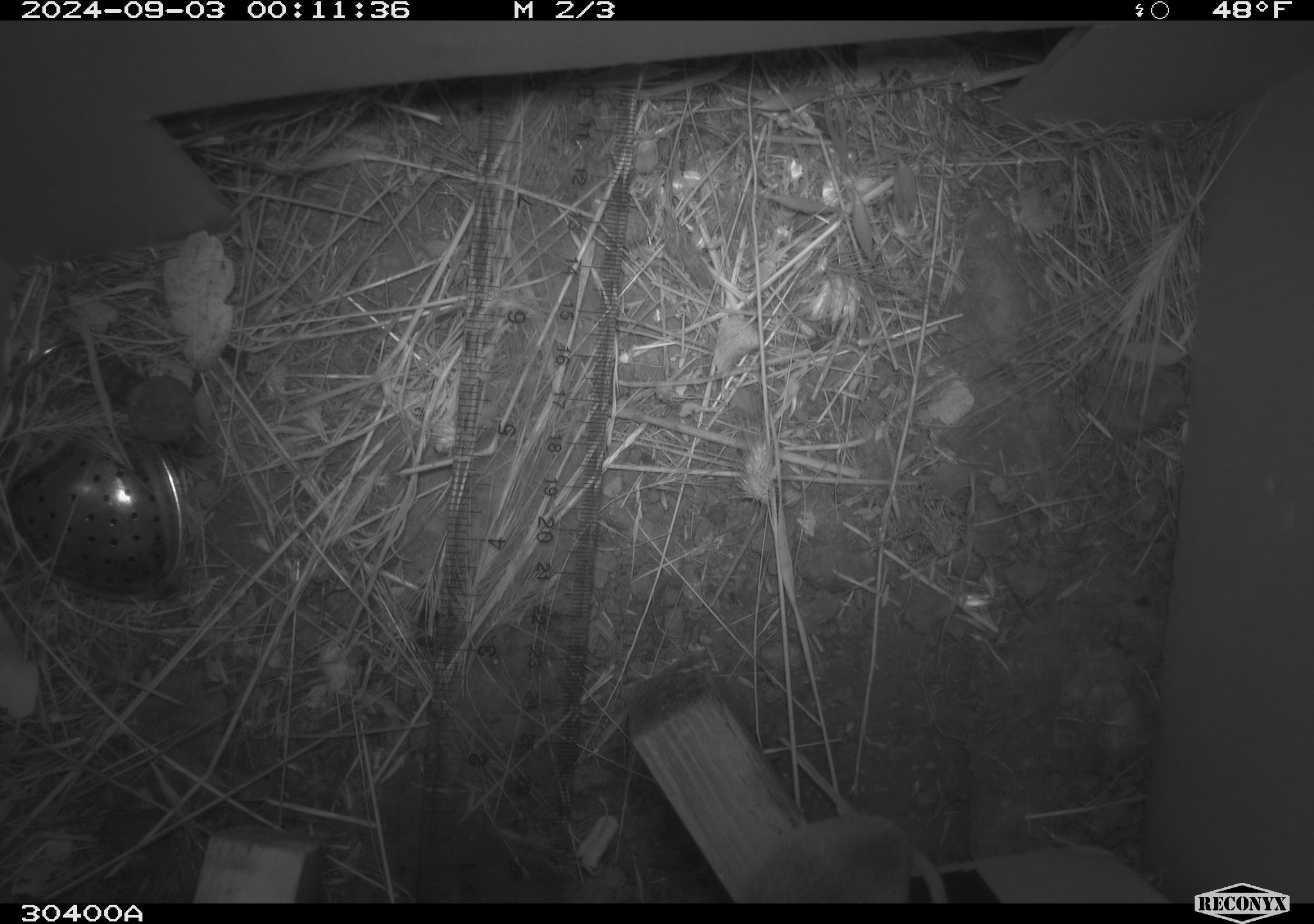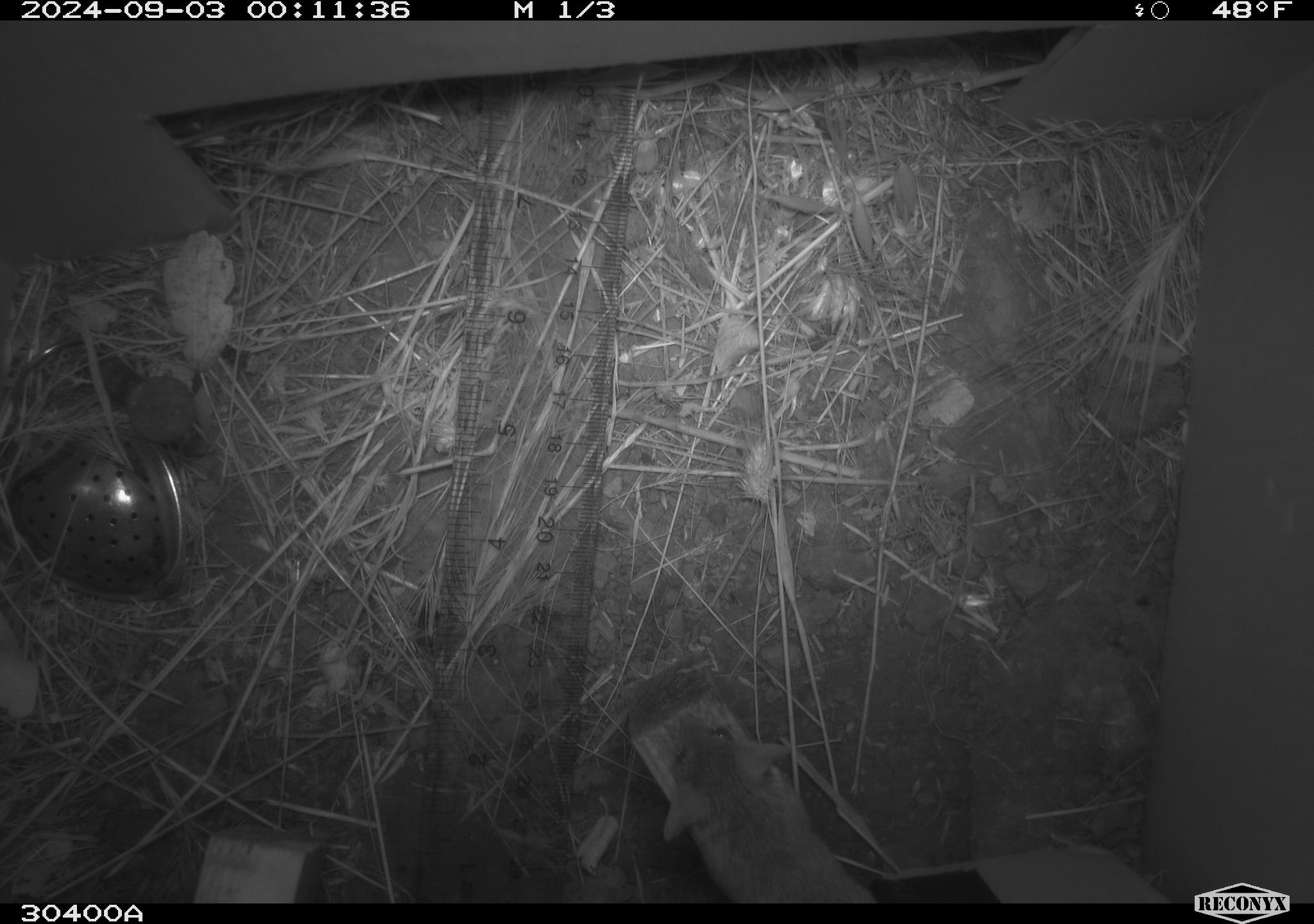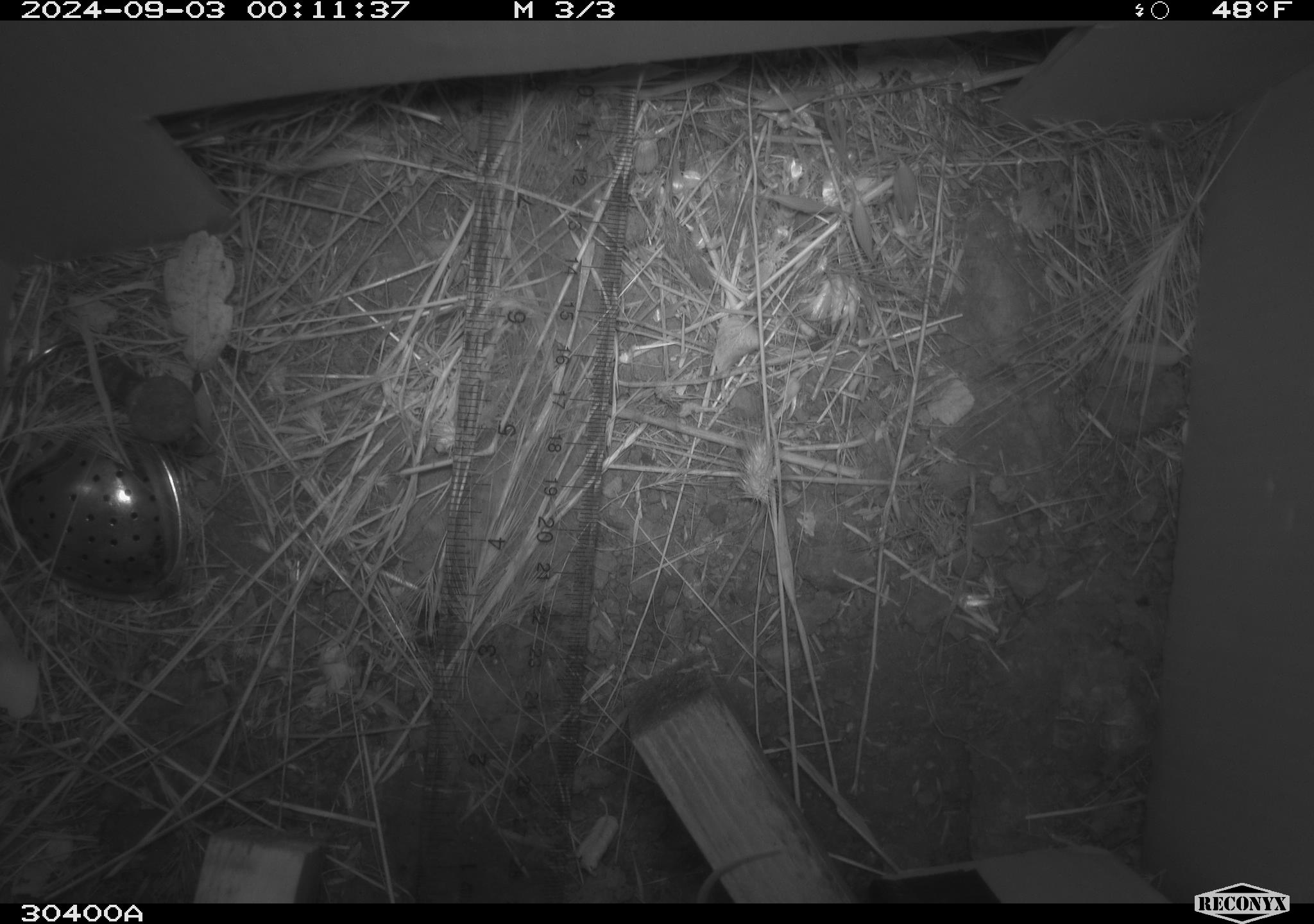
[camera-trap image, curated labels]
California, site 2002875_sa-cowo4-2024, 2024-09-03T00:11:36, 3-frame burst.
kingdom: Animalia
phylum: Chordata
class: Mammalia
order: Rodentia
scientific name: Rodentia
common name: mouse species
Mouse species (Rodentia).